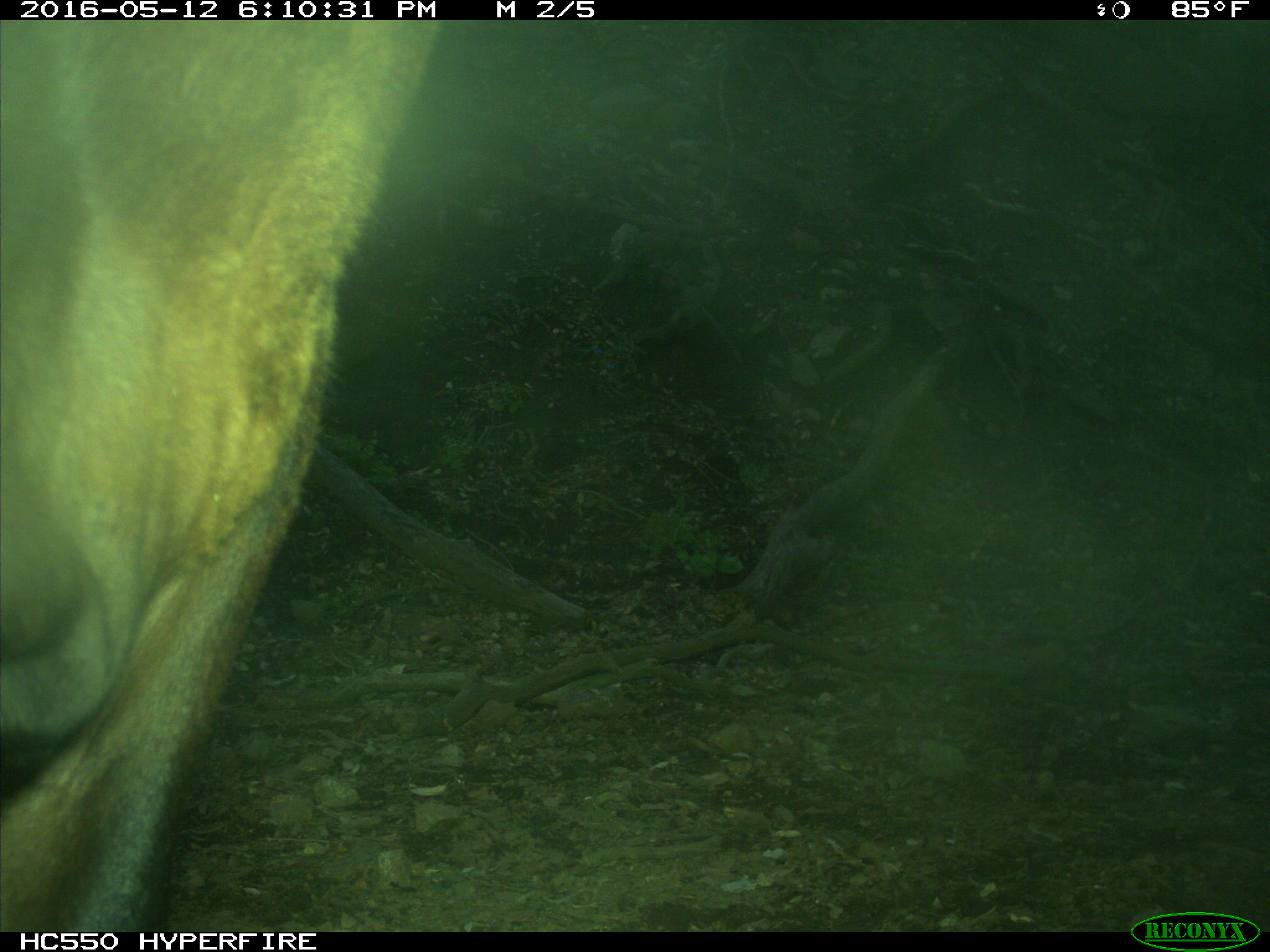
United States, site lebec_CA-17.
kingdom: Animalia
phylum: Chordata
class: Mammalia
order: Artiodactyla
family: Bovidae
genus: Bos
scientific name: Bos taurus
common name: domestic cow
Bos taurus (domestic cow).